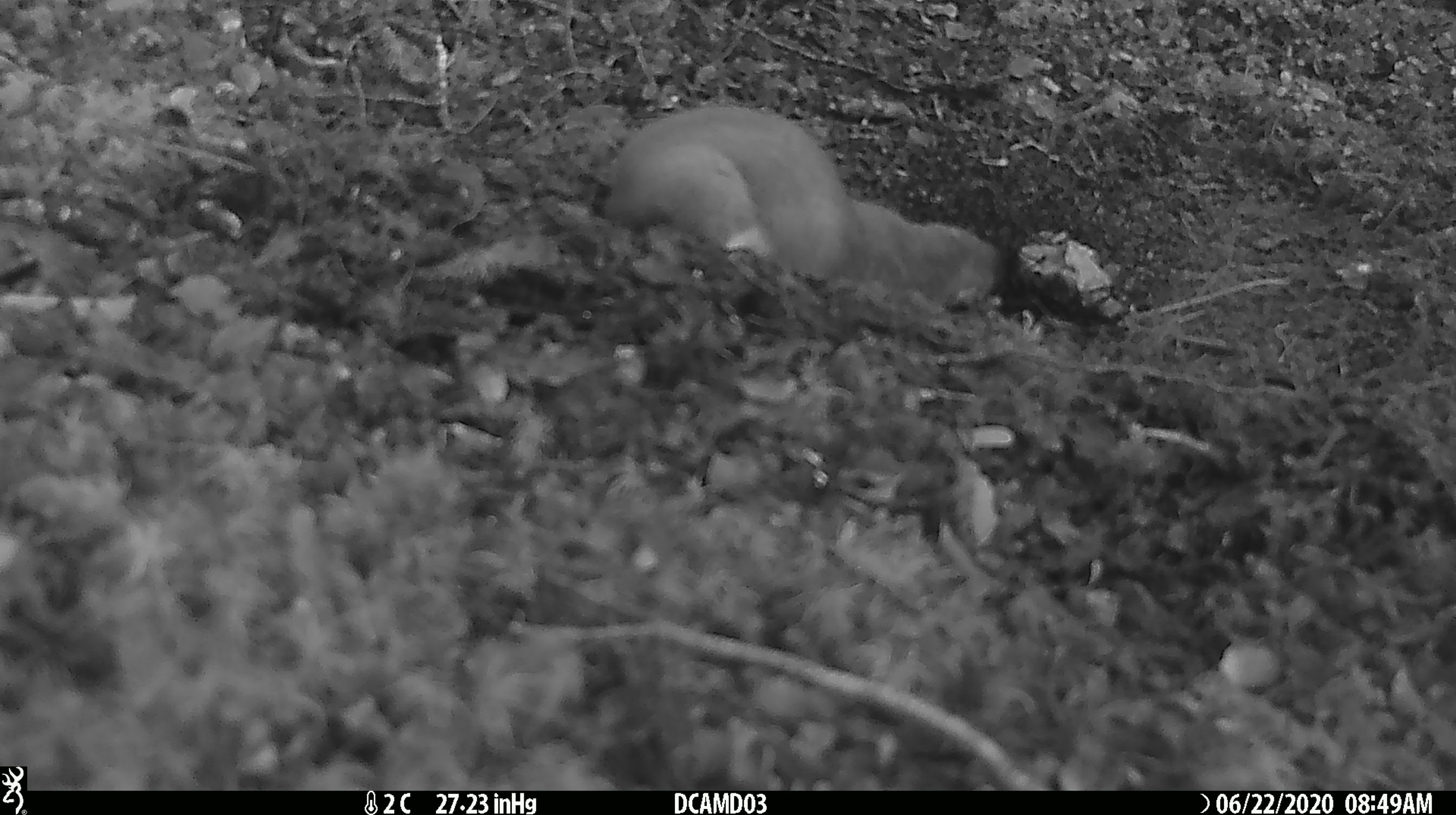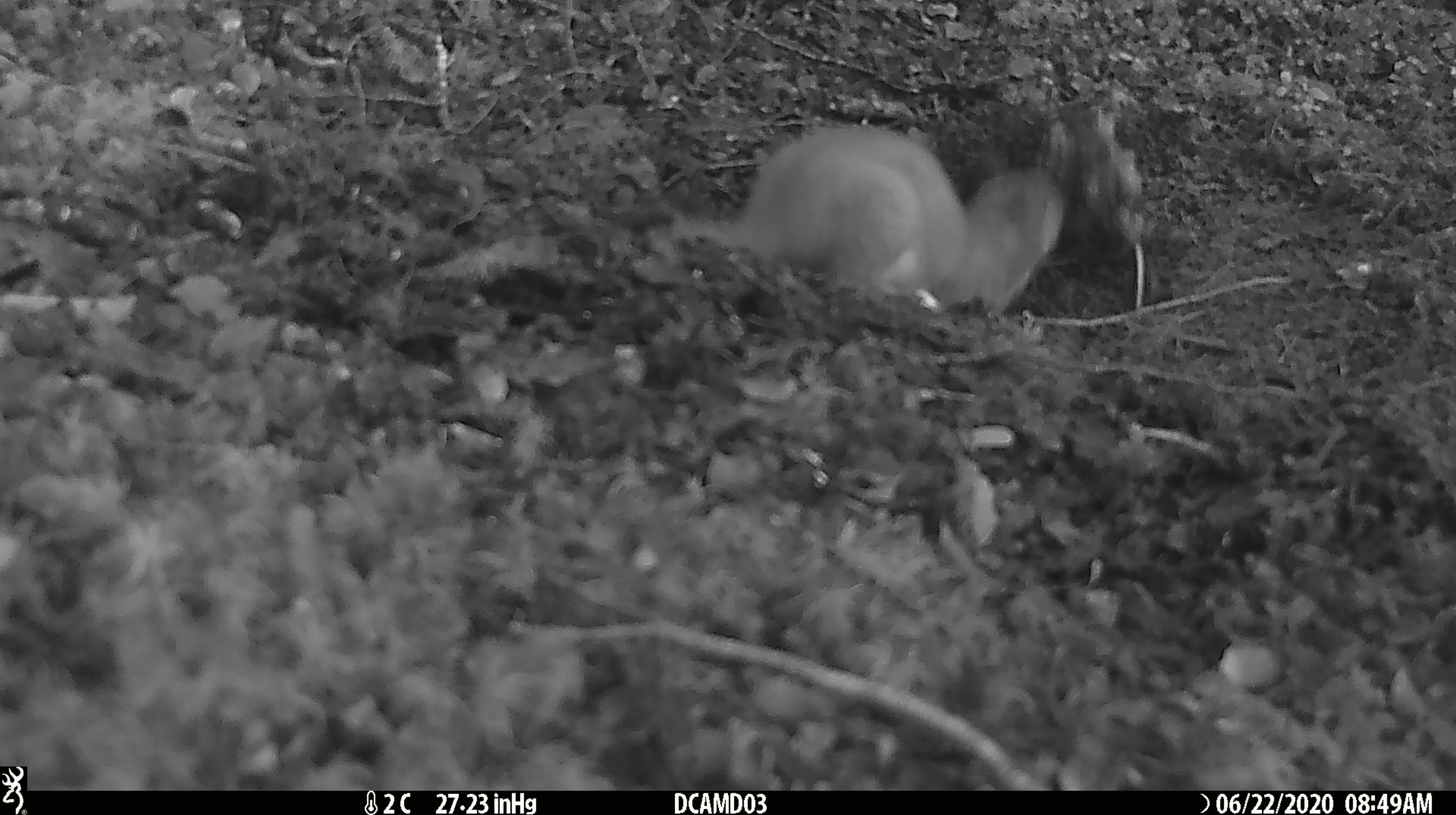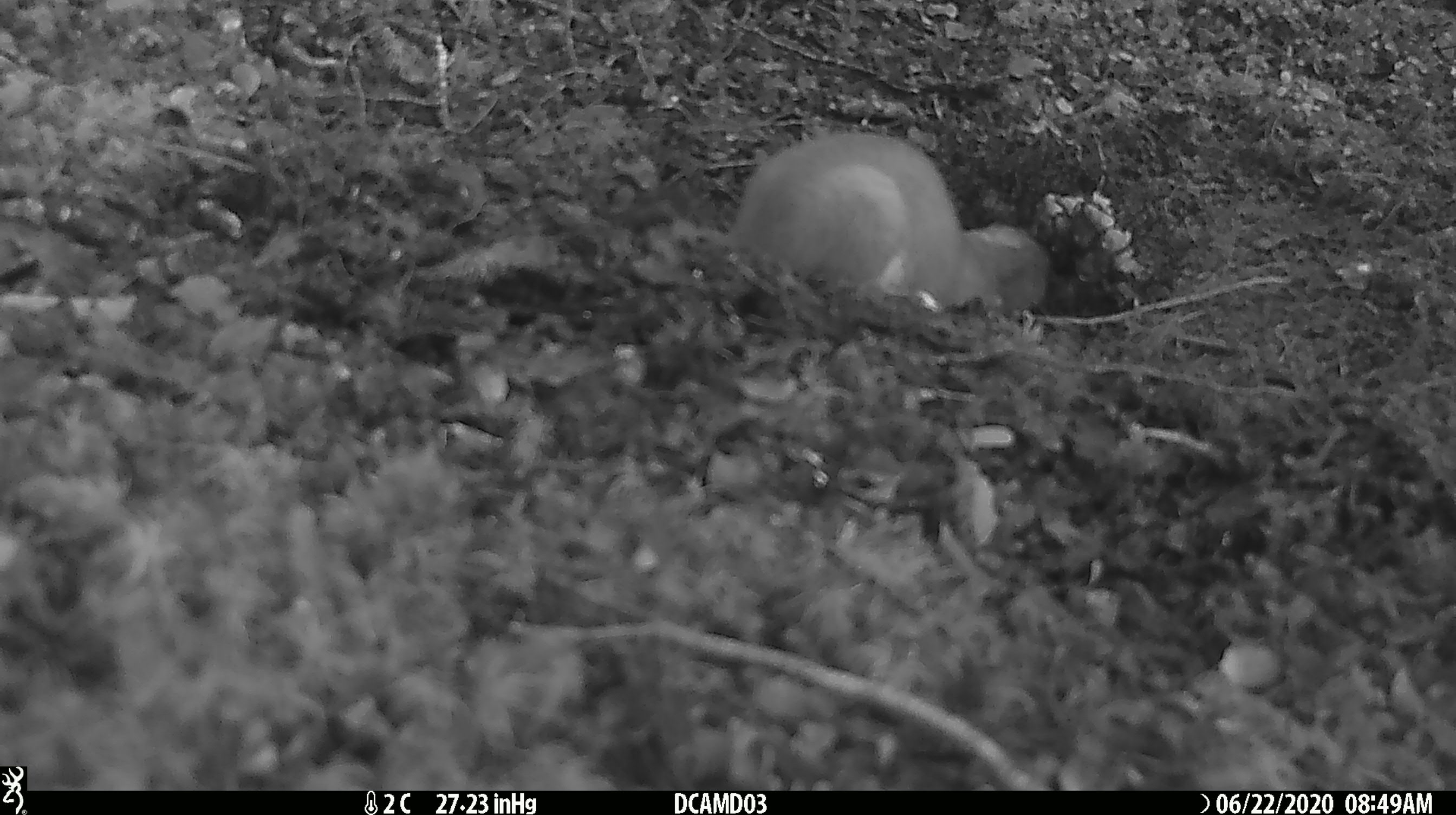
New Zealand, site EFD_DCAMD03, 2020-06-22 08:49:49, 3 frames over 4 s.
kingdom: Animalia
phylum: Chordata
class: Mammalia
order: Carnivora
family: Mustelidae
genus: Mustela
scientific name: Mustela erminea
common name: stoat